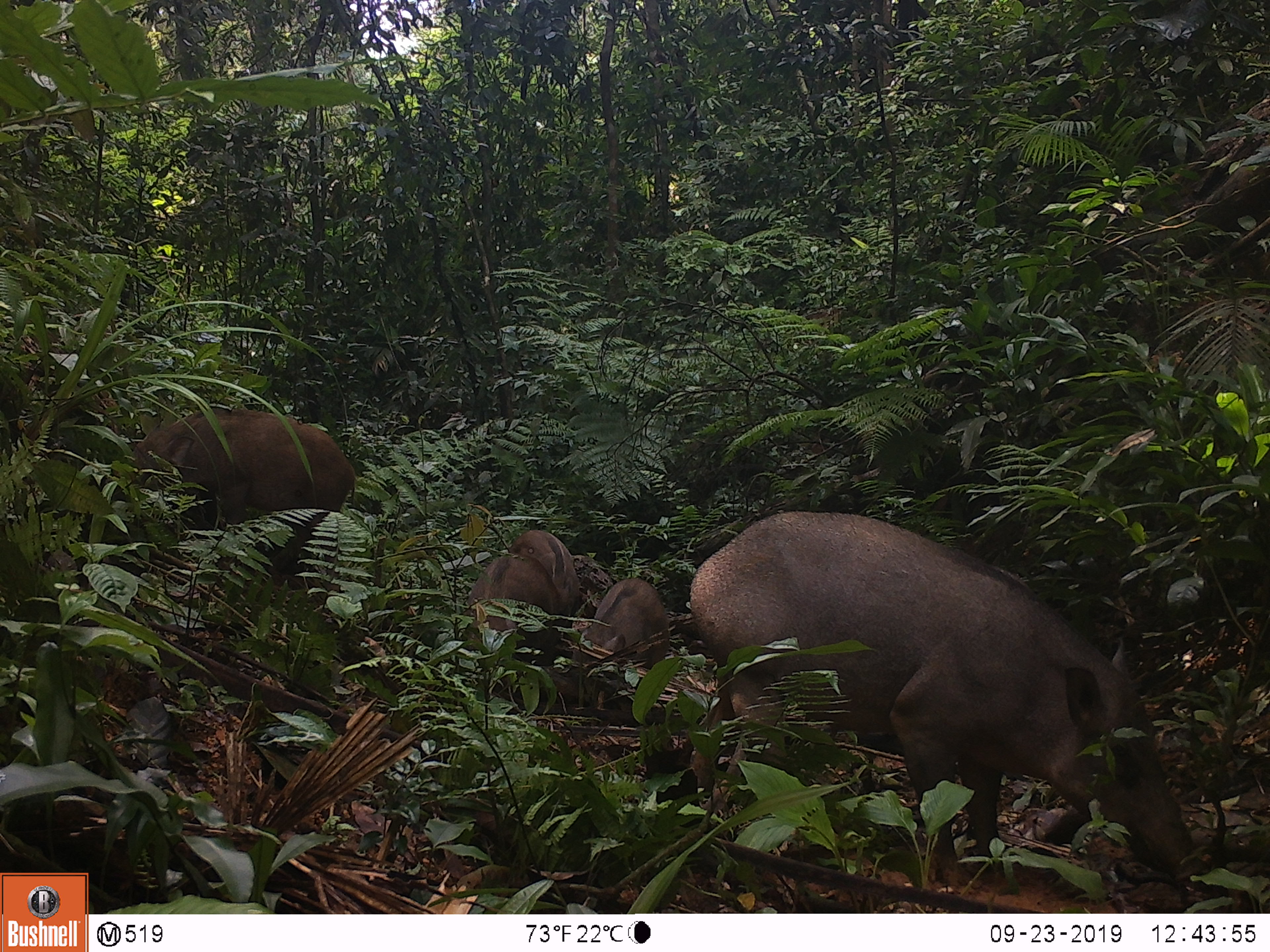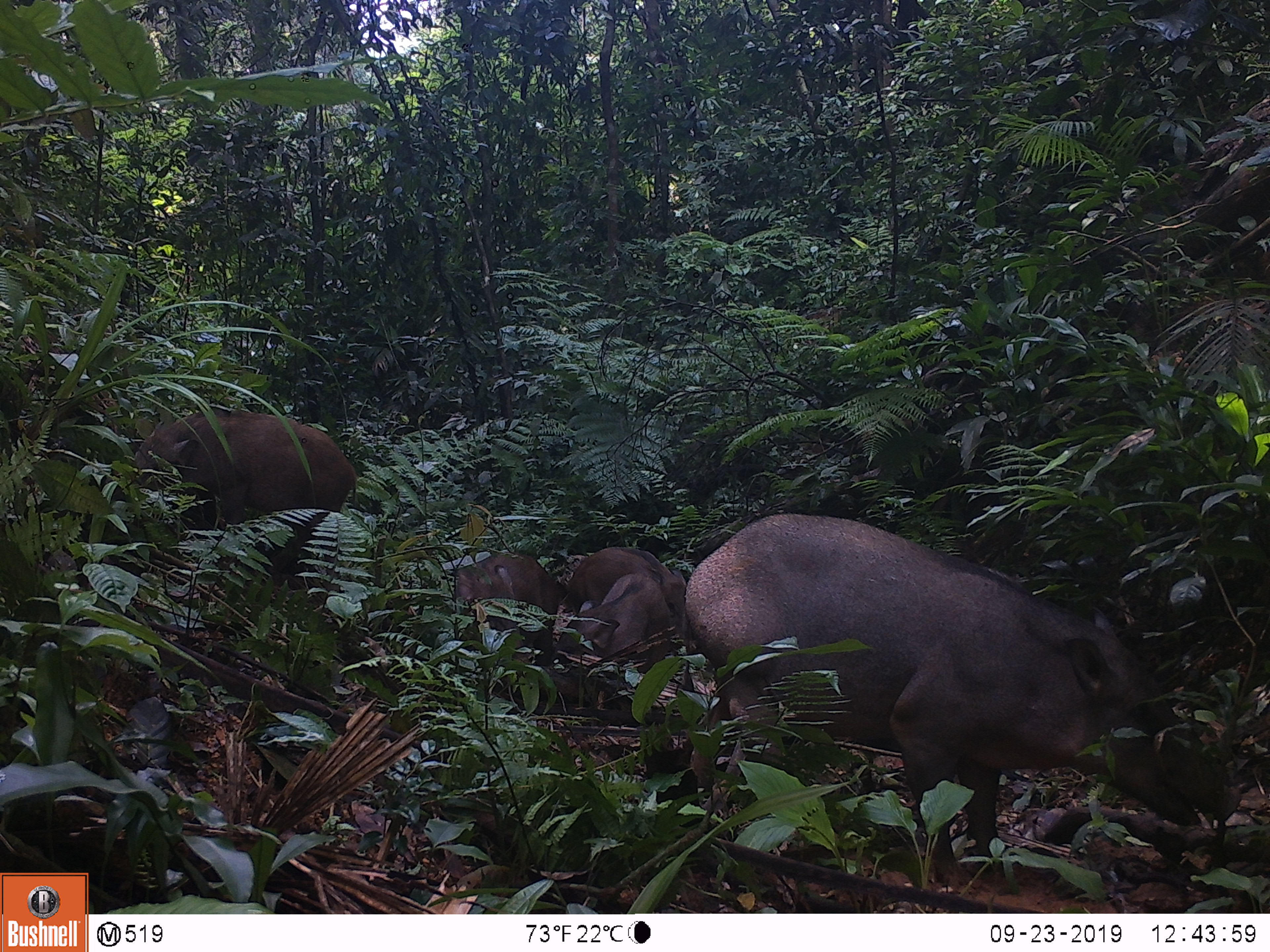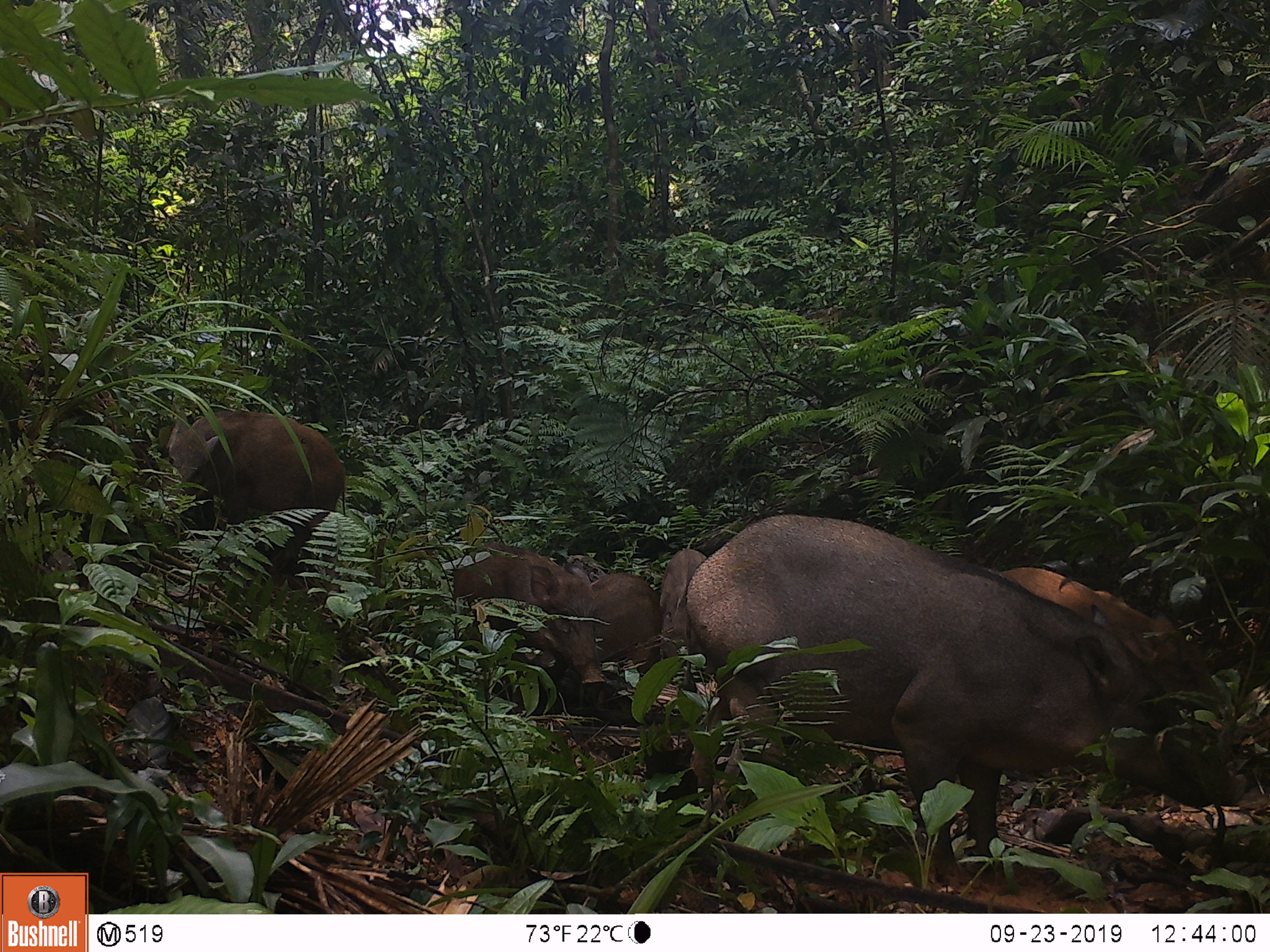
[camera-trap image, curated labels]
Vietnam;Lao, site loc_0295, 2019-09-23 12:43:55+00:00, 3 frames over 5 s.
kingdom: Animalia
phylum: Chordata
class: Mammalia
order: Artiodactyla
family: Suidae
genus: Sus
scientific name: Sus scrofa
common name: eurasian wild pig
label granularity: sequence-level